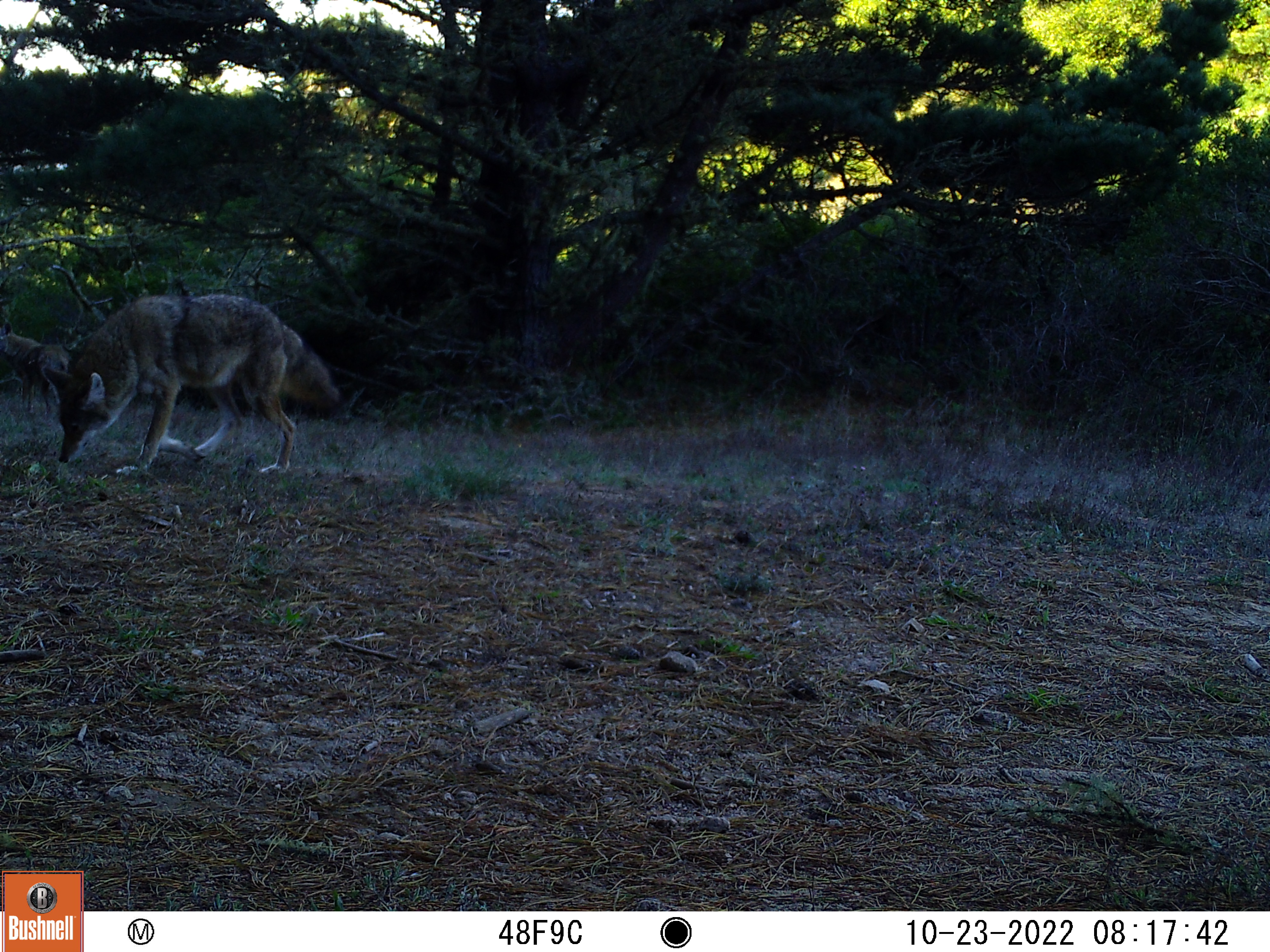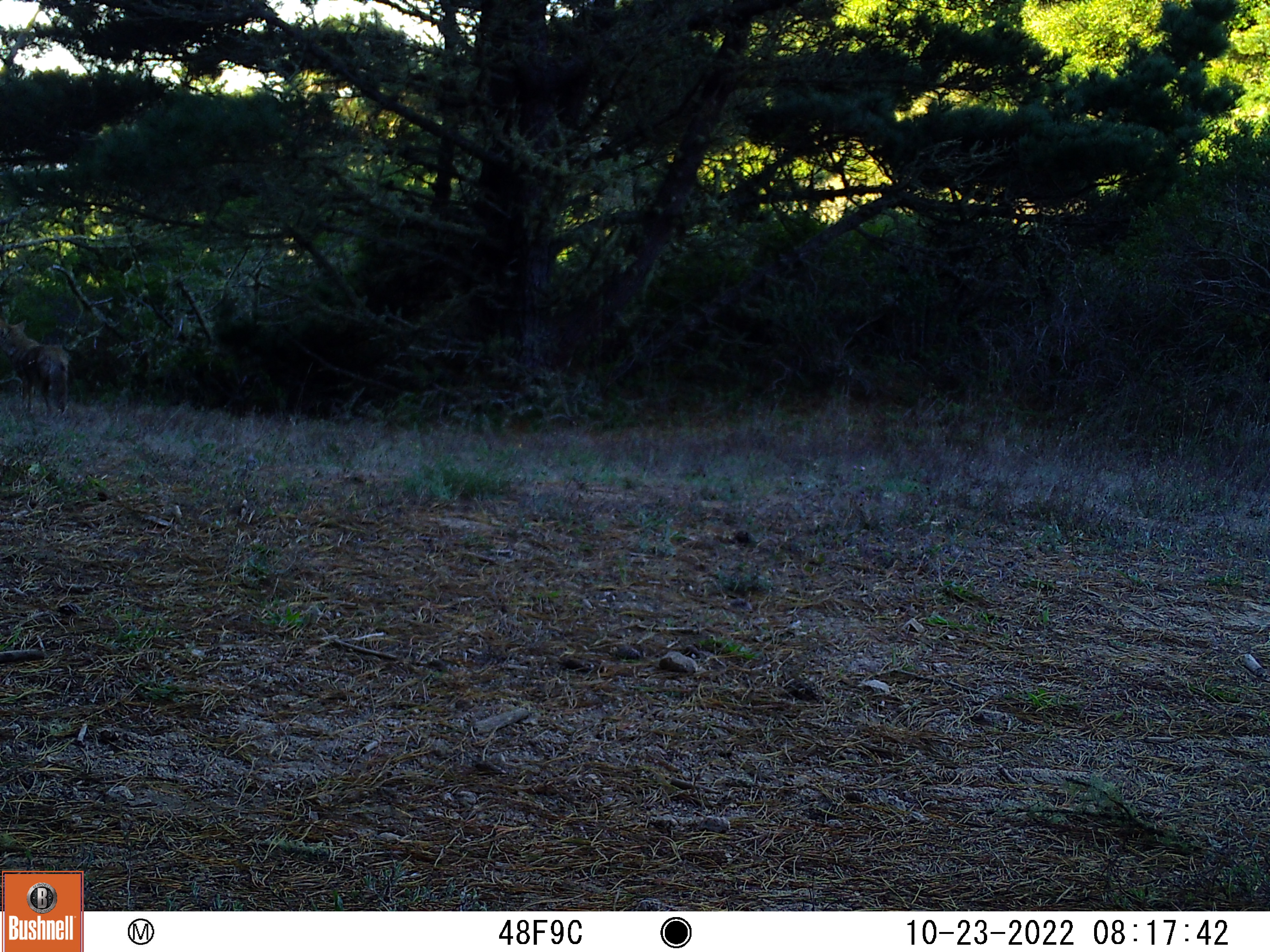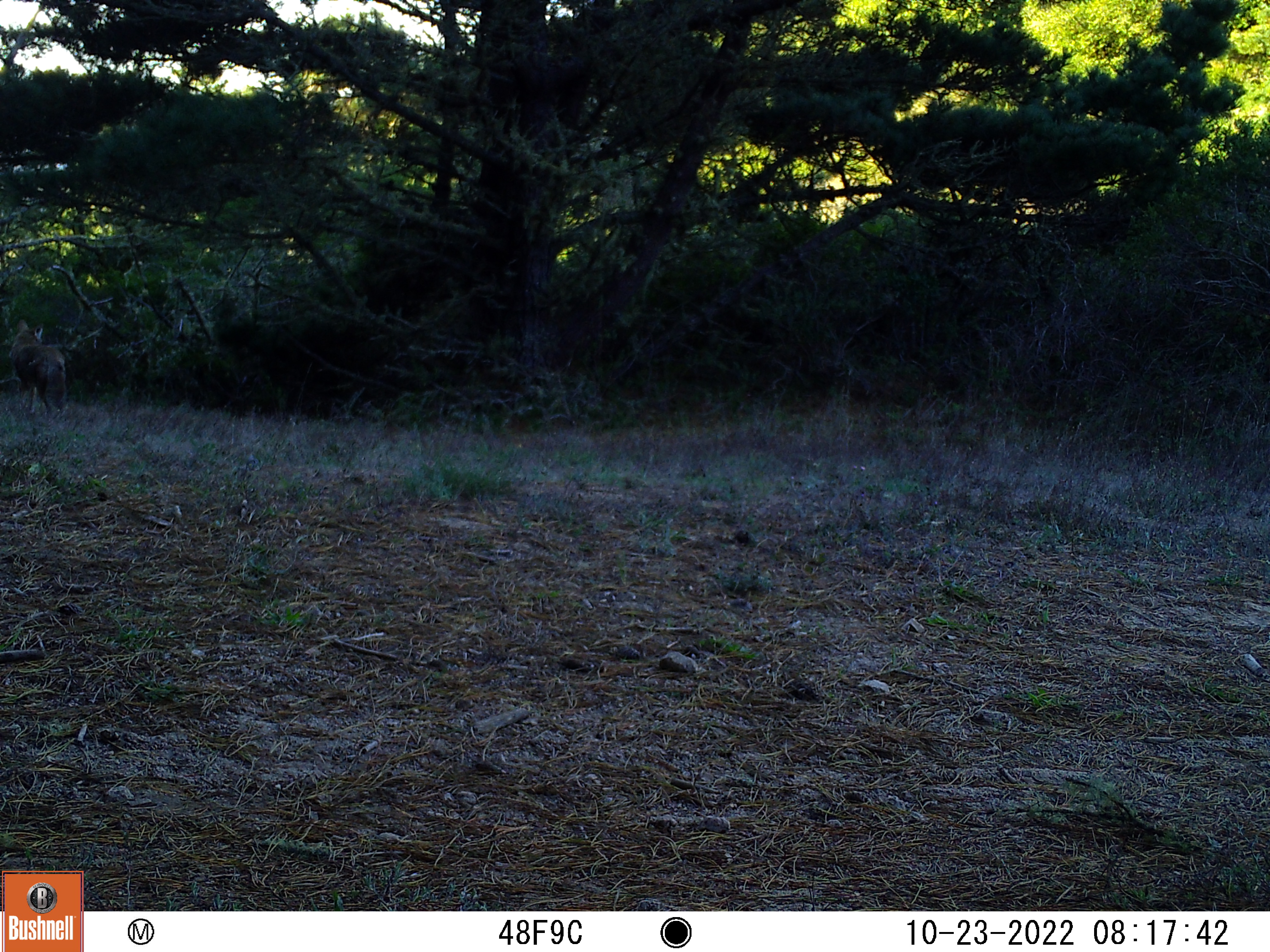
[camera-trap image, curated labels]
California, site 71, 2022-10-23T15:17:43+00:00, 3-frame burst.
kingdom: Animalia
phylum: Chordata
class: Mammalia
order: Carnivora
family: Canidae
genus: Canis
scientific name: Canis latrans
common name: coyote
Coyote (Canis latrans).